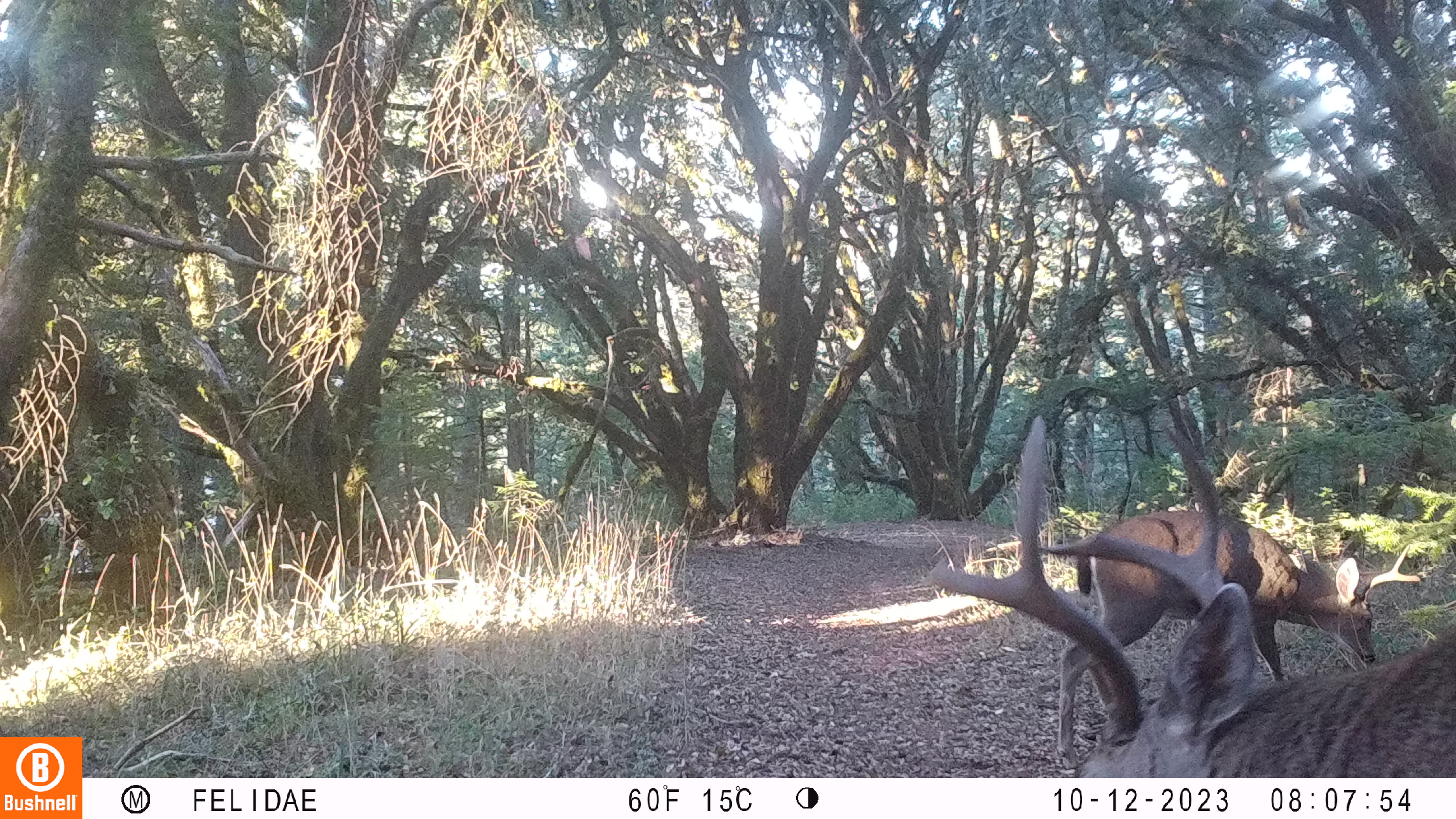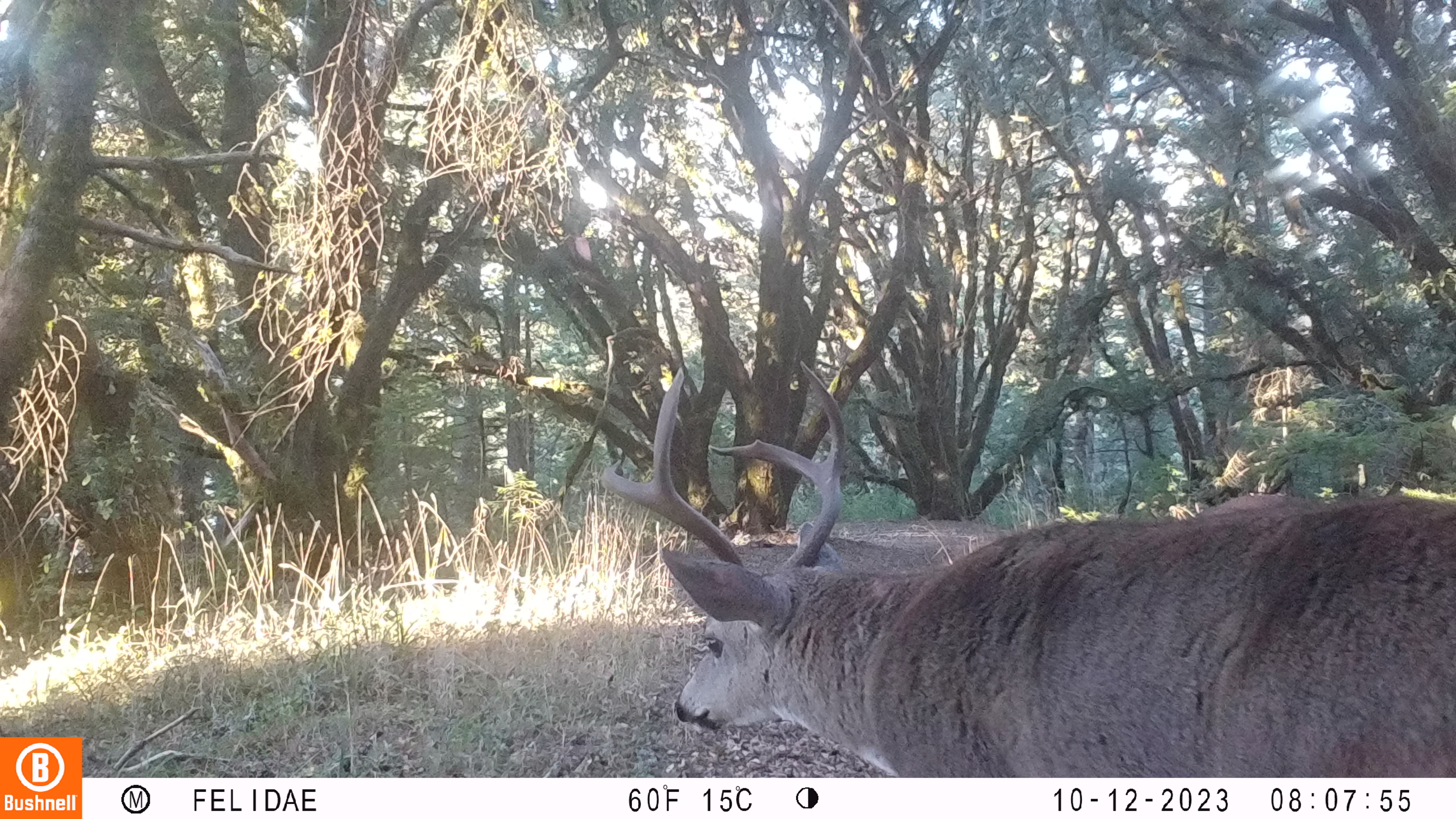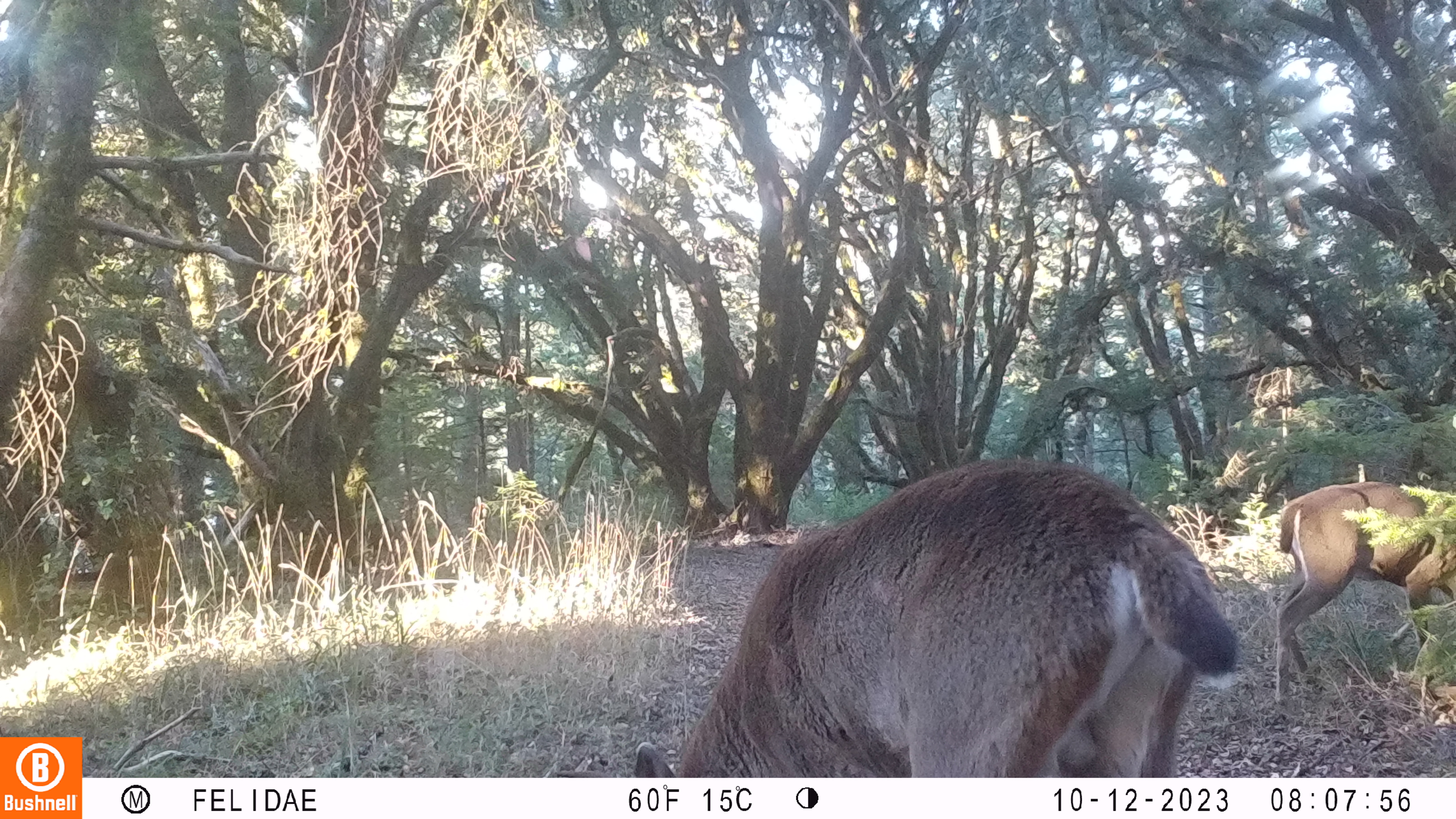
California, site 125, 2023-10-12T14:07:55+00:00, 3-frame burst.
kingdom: Animalia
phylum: Chordata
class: Mammalia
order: Artiodactyla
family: Cervidae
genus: Odocoileus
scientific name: Odocoileus hemionus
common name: mule deer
Mule deer (Odocoileus hemionus).